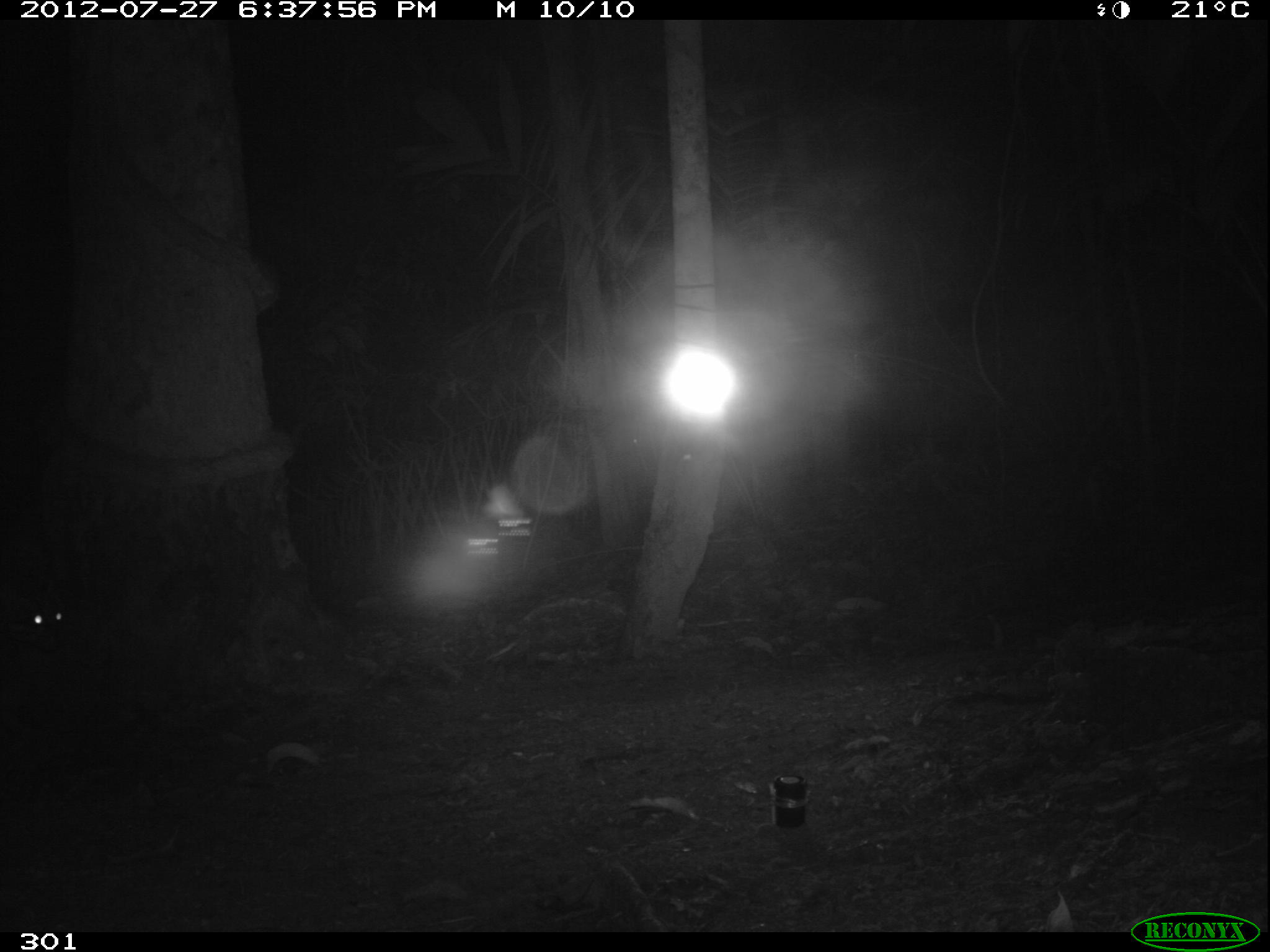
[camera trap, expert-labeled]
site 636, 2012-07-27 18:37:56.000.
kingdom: Animalia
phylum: Chordata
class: Mammalia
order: Carnivora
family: Felidae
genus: Leopardus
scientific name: Leopardus pardalis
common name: ocelot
Leopardus pardalis (ocelot).